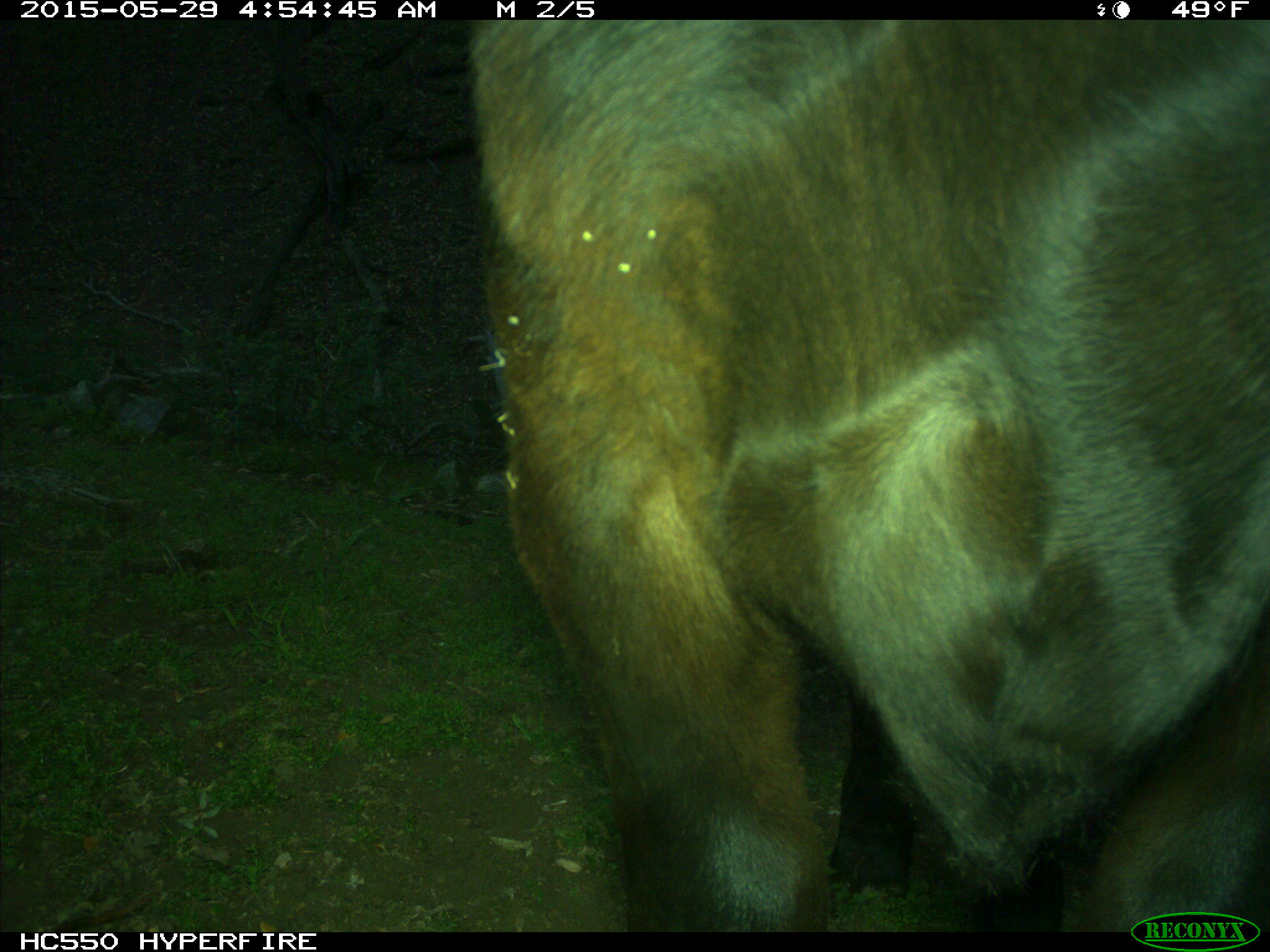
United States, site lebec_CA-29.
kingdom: Animalia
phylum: Chordata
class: Mammalia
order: Artiodactyla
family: Bovidae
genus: Bos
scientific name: Bos taurus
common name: domestic cow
Bos taurus (domestic cow).